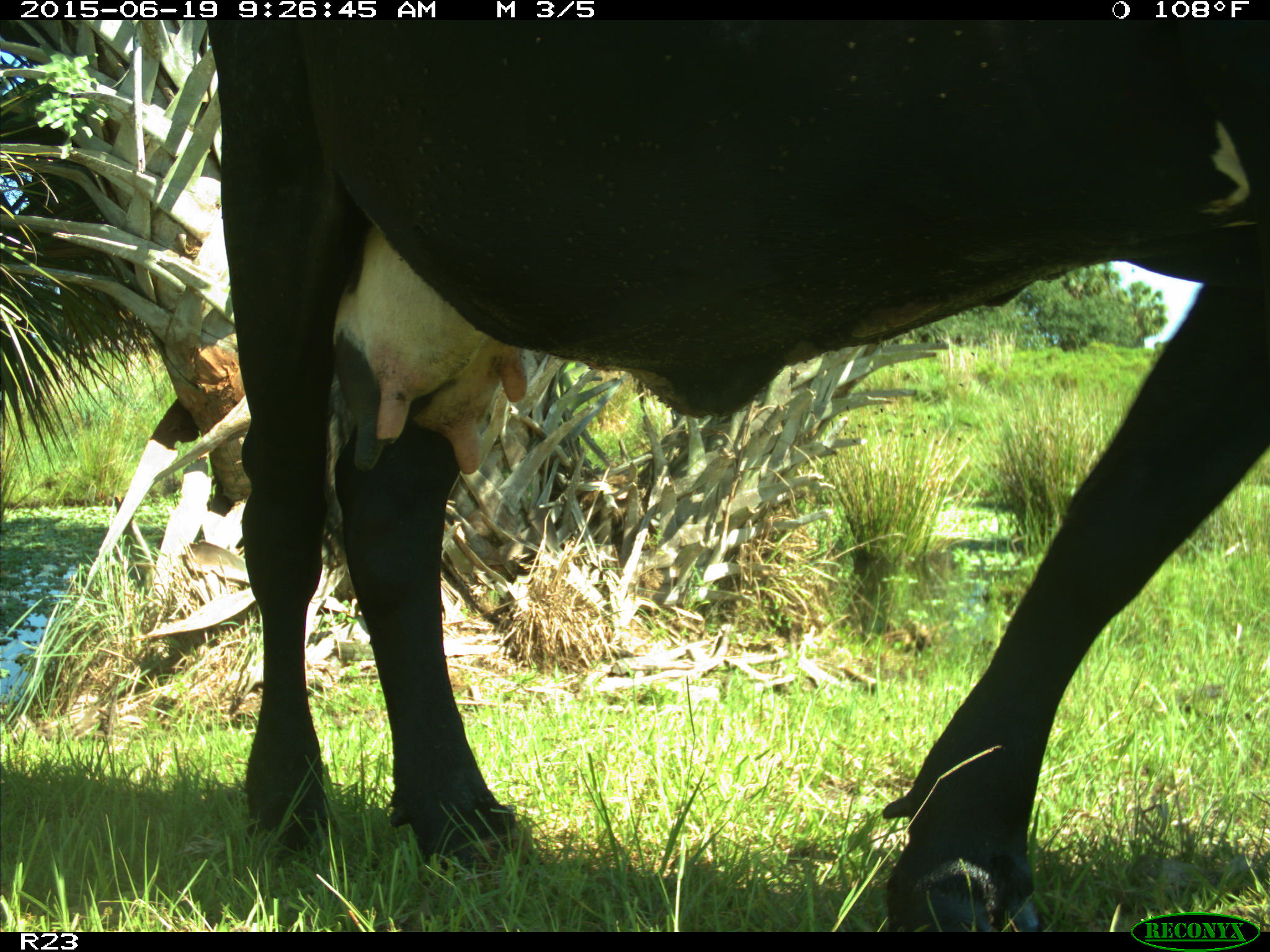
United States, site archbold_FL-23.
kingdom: Animalia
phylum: Chordata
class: Mammalia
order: Artiodactyla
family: Bovidae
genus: Bos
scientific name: Bos taurus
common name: domestic cow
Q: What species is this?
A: Bos taurus (domestic cow).